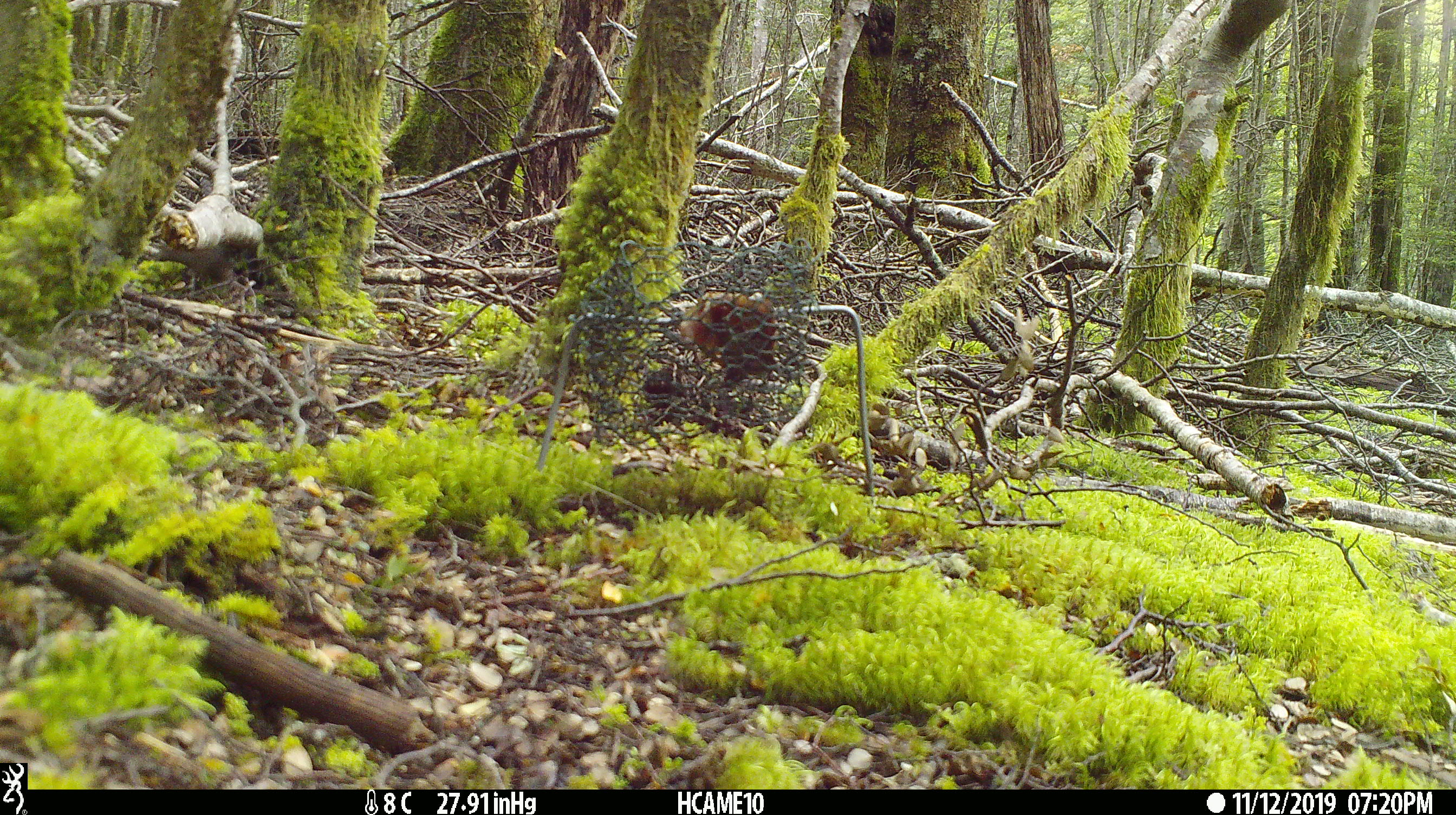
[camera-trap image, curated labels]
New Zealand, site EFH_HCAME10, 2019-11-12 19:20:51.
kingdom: Animalia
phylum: Chordata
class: Mammalia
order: Rodentia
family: Muridae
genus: Mus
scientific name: Mus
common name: mouse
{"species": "mouse (Mus)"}